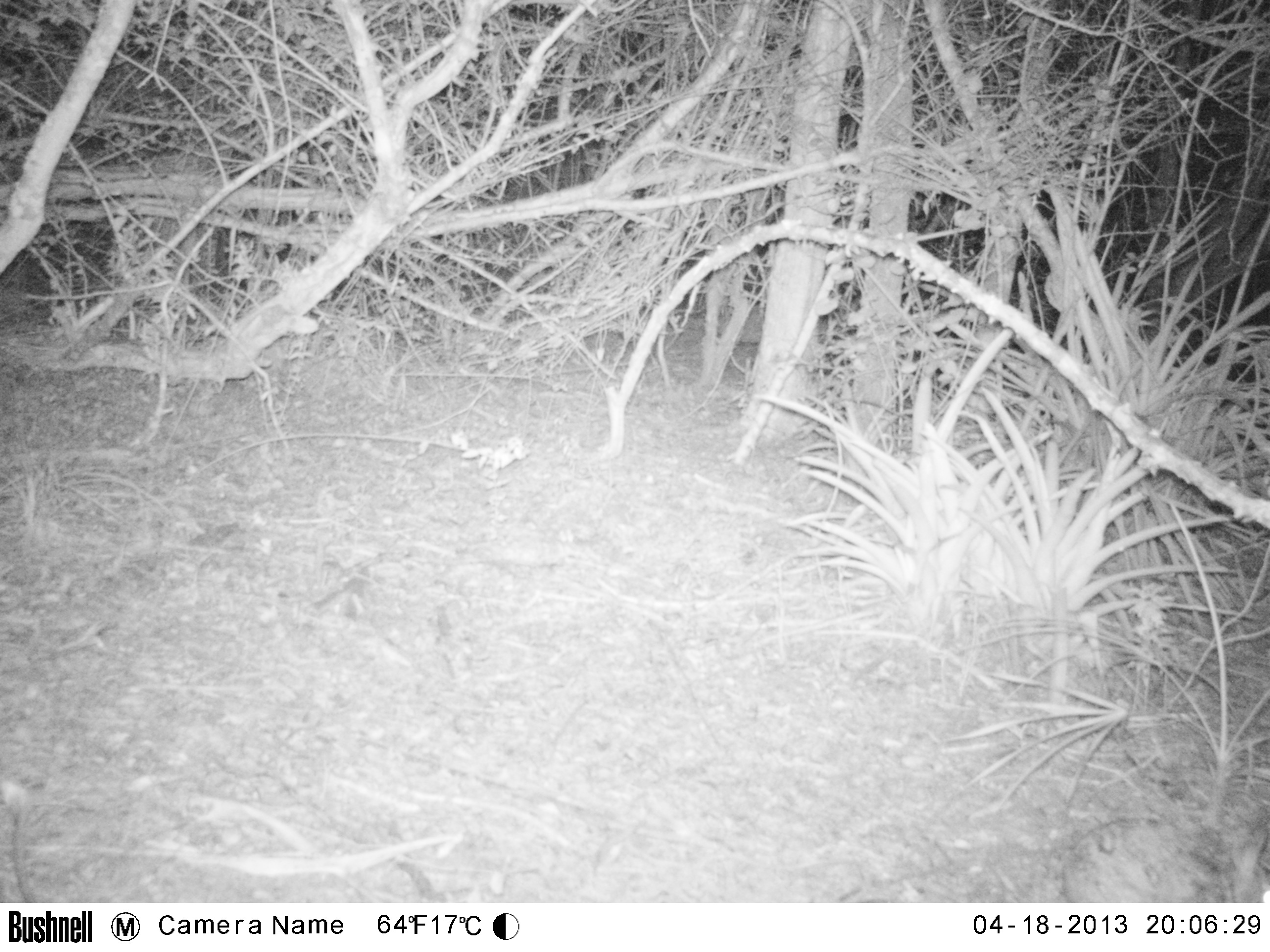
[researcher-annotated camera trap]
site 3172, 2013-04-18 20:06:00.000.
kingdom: Animalia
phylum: Chordata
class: Mammalia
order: Lagomorpha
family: Leporidae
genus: Sylvilagus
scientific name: Sylvilagus brasiliensis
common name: tapeti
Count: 1.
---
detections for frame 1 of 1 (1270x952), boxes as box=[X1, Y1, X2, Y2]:
sylvilagus brasiliensis: box=[1057, 803, 1270, 905]